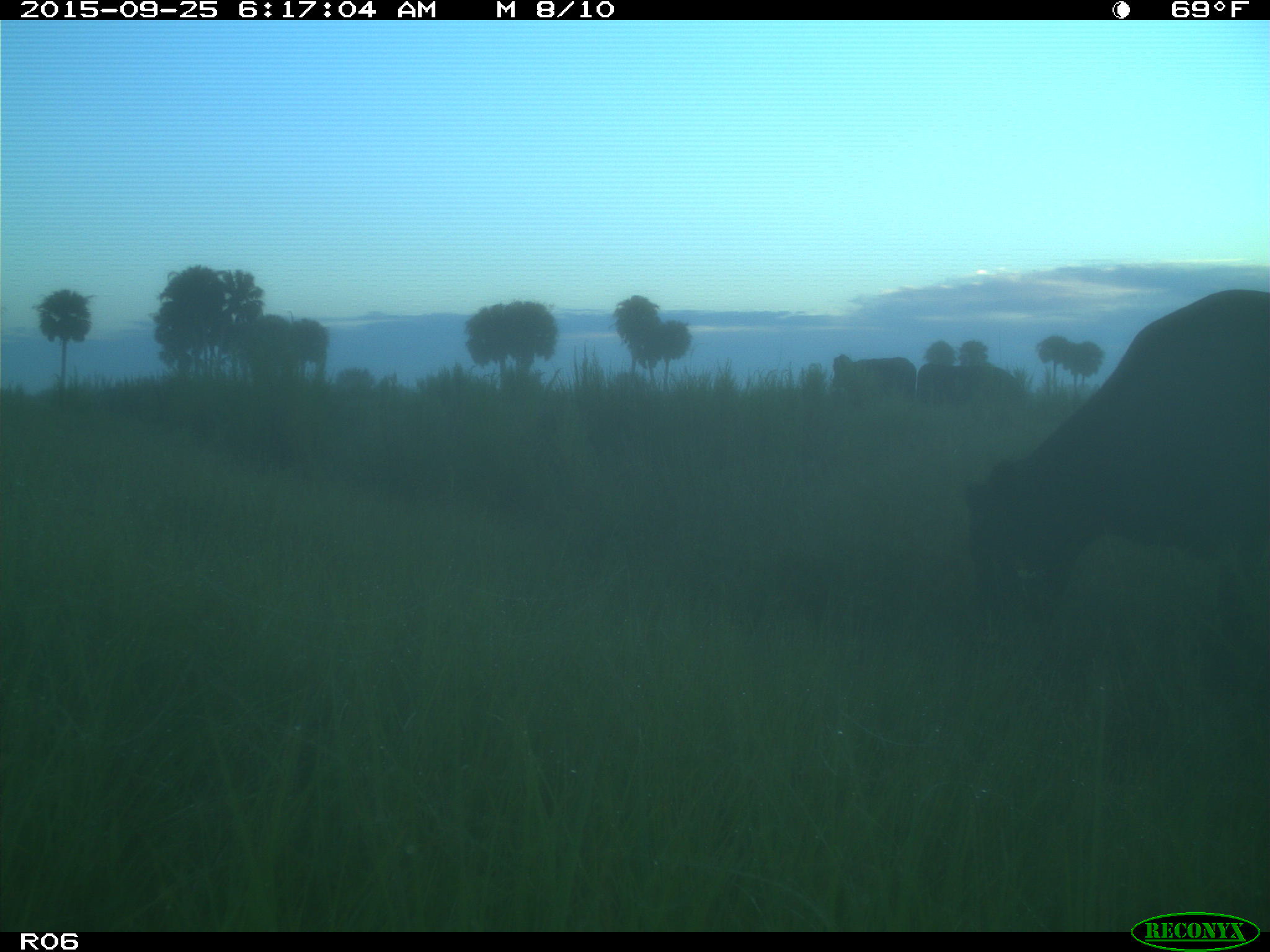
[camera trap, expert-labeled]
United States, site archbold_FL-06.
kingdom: Animalia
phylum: Chordata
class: Mammalia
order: Artiodactyla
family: Bovidae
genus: Bos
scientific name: Bos taurus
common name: domestic cow